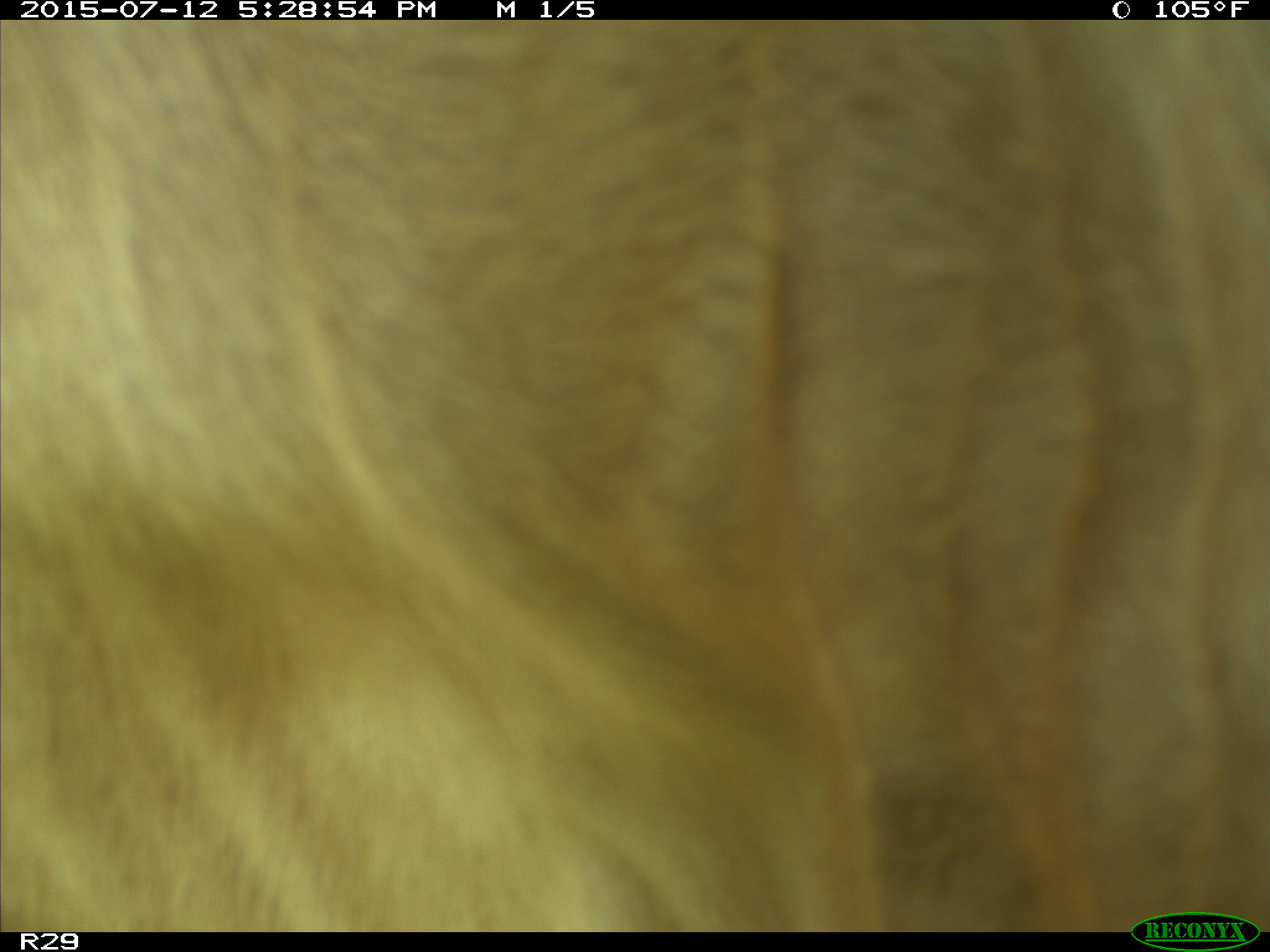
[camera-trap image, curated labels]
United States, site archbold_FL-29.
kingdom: Animalia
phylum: Chordata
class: Mammalia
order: Artiodactyla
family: Bovidae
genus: Bos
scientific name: Bos taurus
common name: domestic cow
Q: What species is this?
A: Bos taurus (domestic cow).